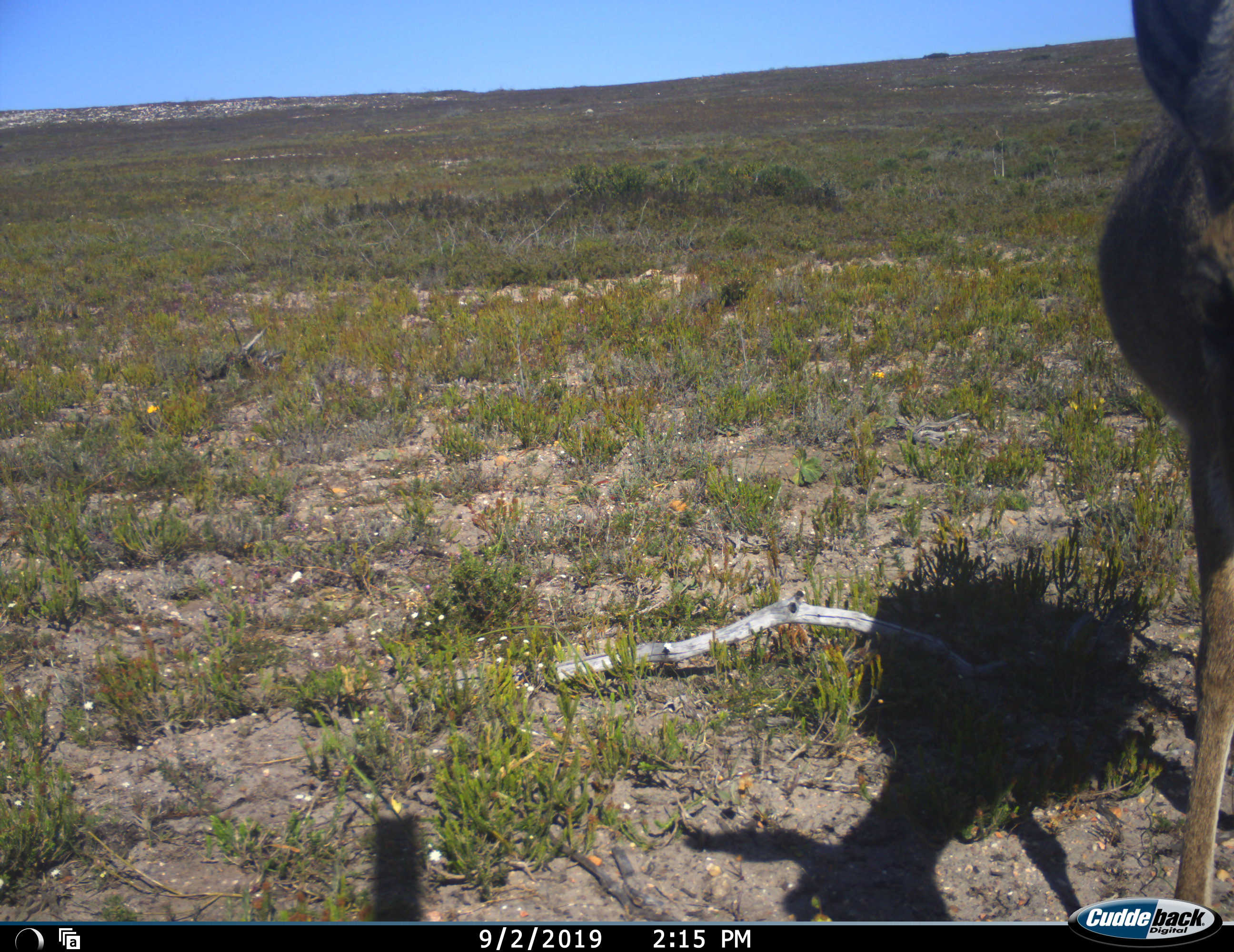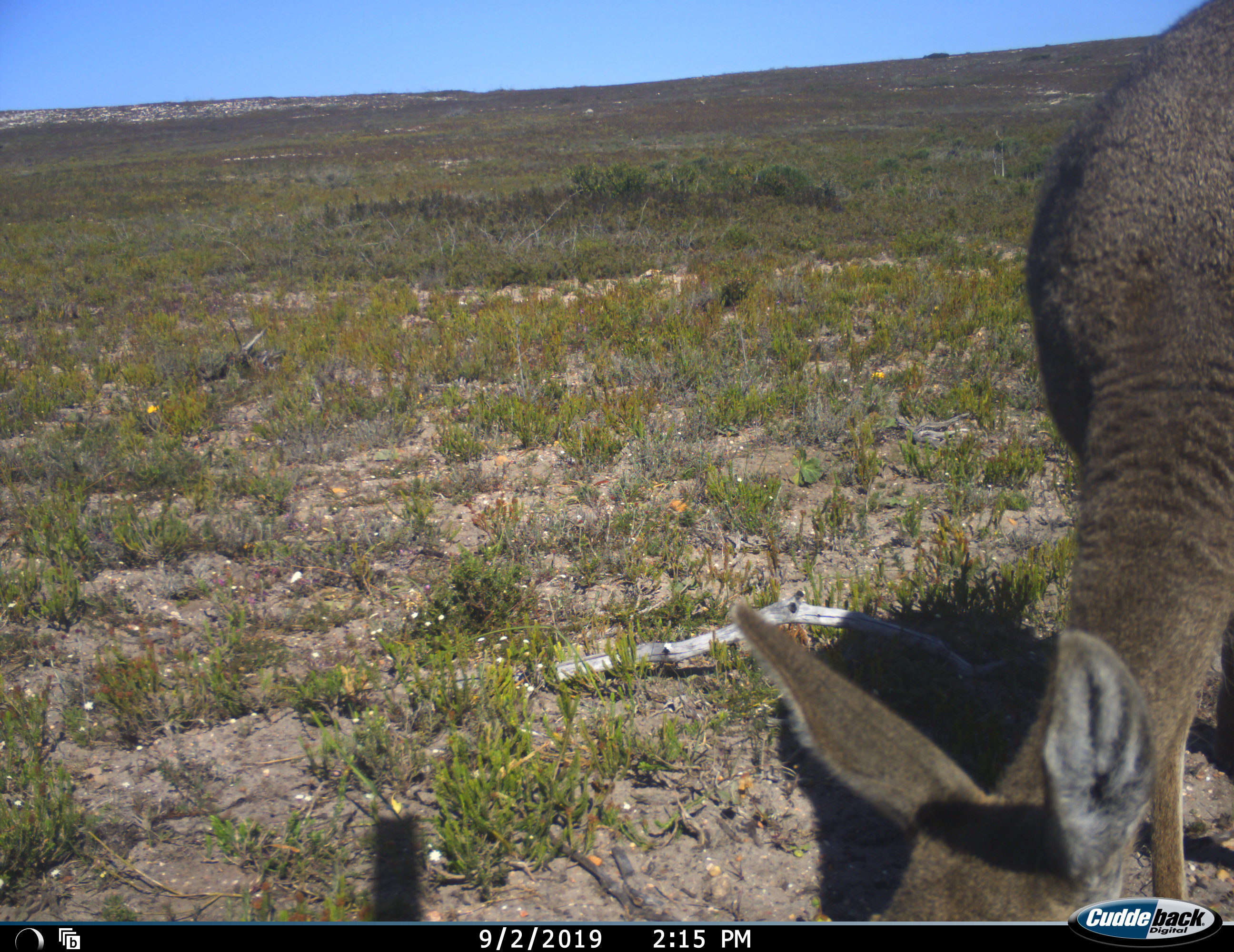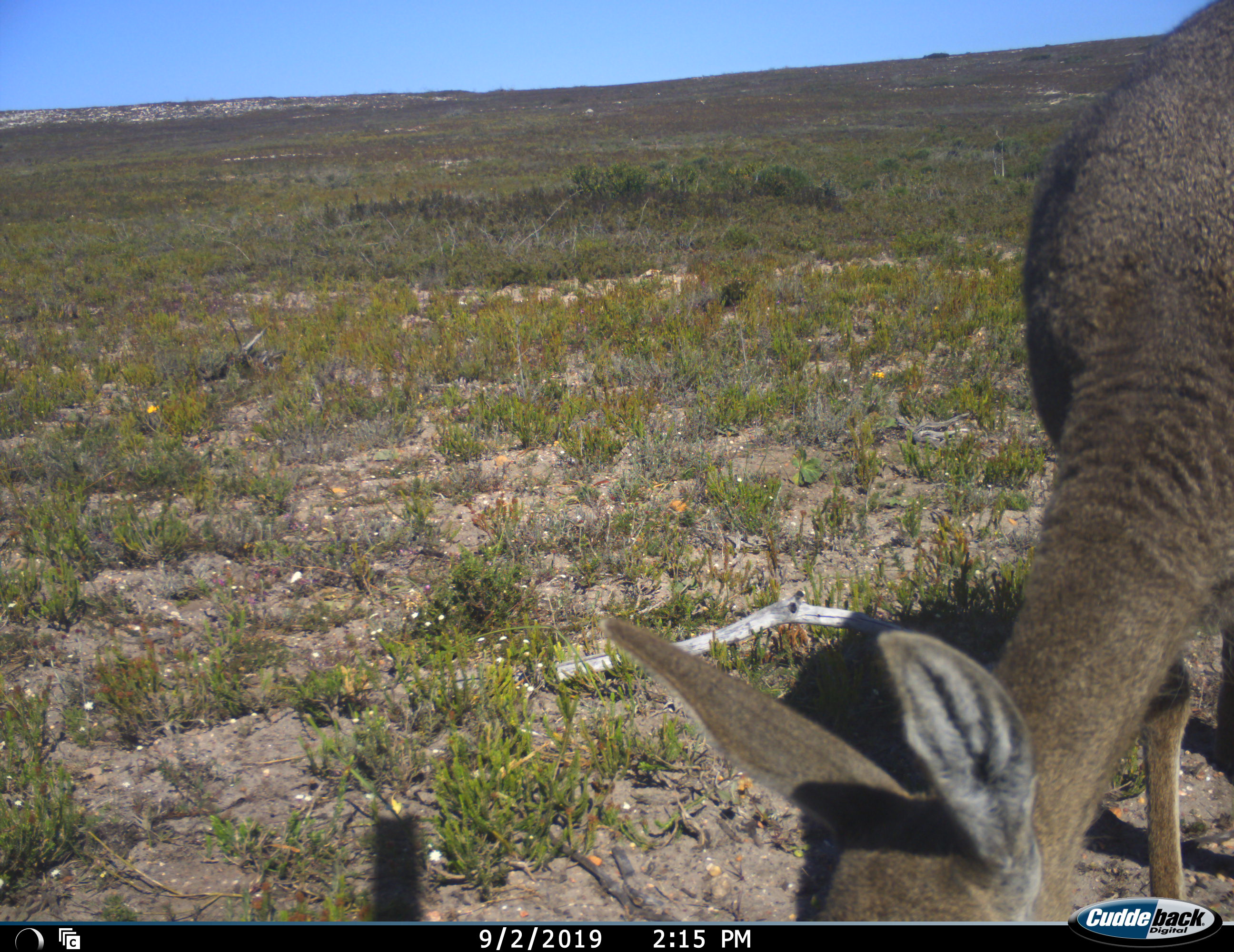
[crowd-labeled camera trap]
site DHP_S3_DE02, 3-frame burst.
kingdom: Animalia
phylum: Chordata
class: Mammalia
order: Artiodactyla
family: Bovidae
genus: Pelea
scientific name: Pelea capreolus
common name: grey rhebok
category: rhebokgrey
Rhebokgrey (grey rhebok) (Pelea capreolus), count 1. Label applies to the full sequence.